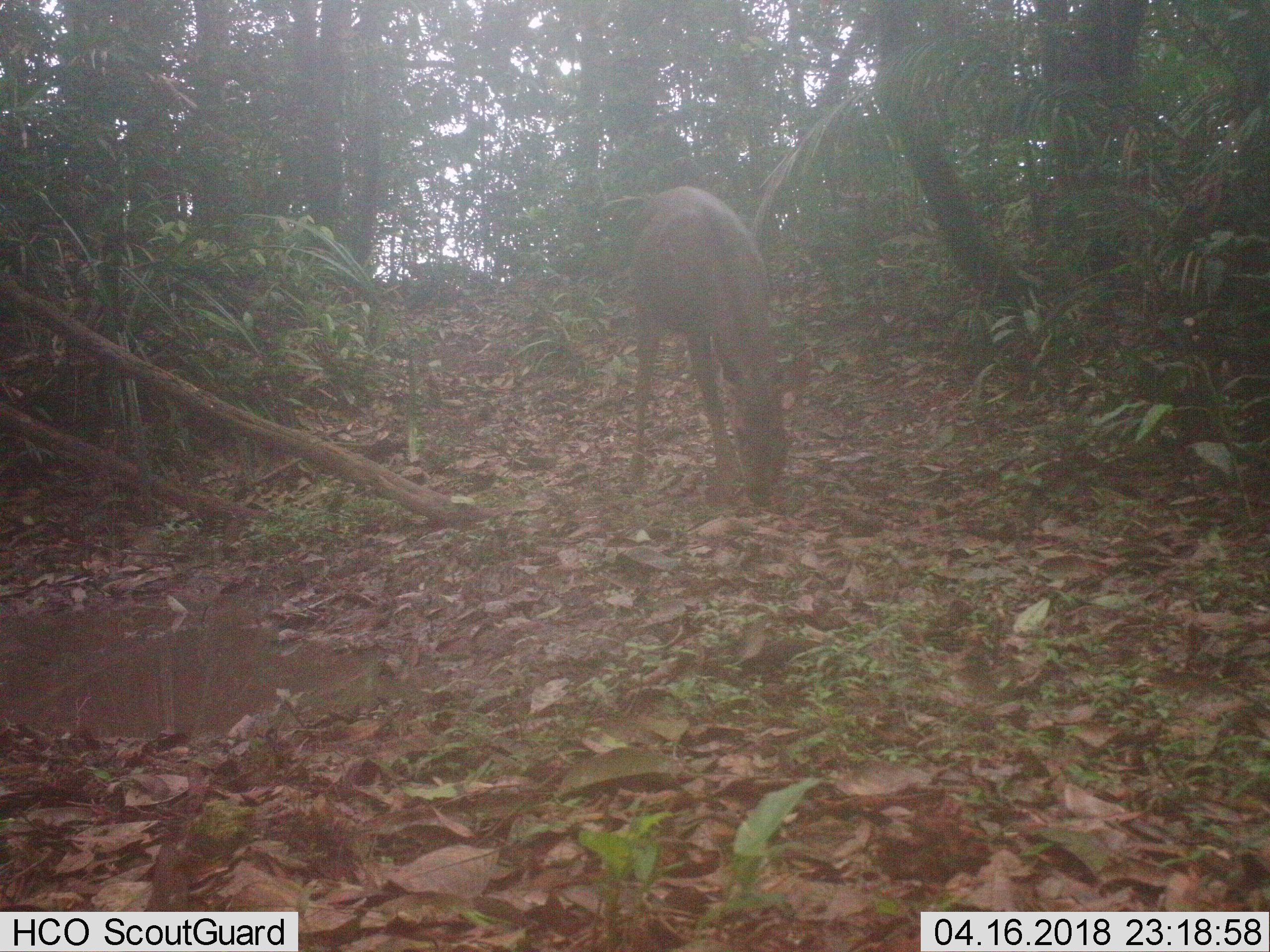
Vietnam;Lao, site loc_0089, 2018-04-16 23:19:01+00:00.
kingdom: Animalia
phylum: Chordata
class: Mammalia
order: Artiodactyla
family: Cervidae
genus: Rusa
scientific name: Rusa unicolor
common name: sambar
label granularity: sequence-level